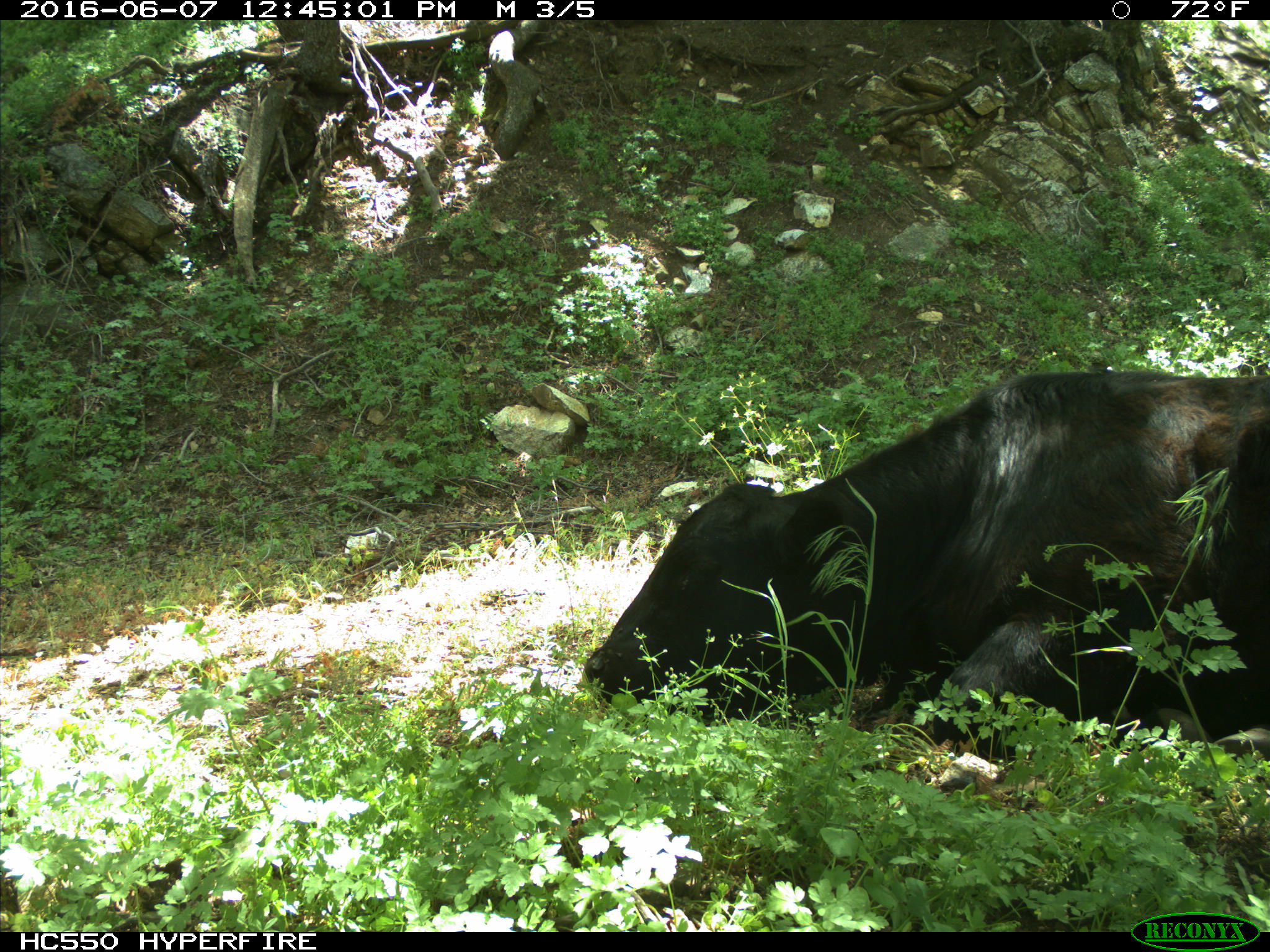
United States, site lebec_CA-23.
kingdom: Animalia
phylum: Chordata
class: Mammalia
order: Artiodactyla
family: Bovidae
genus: Bos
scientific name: Bos taurus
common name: domestic cow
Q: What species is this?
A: Bos taurus (domestic cow).